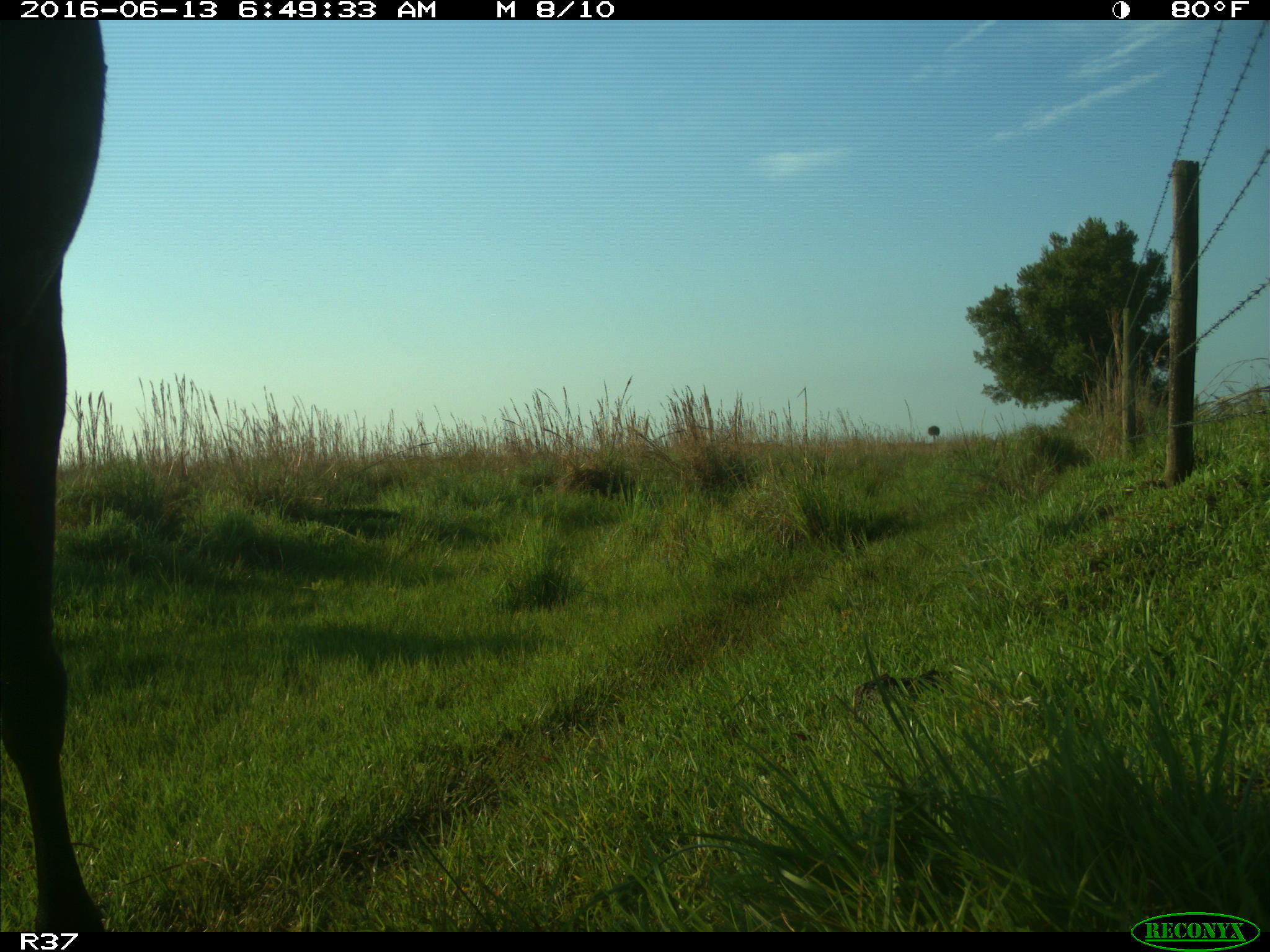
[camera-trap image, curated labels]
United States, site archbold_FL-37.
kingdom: Animalia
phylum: Chordata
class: Mammalia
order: Artiodactyla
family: Bovidae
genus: Bos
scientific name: Bos taurus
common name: domestic cow